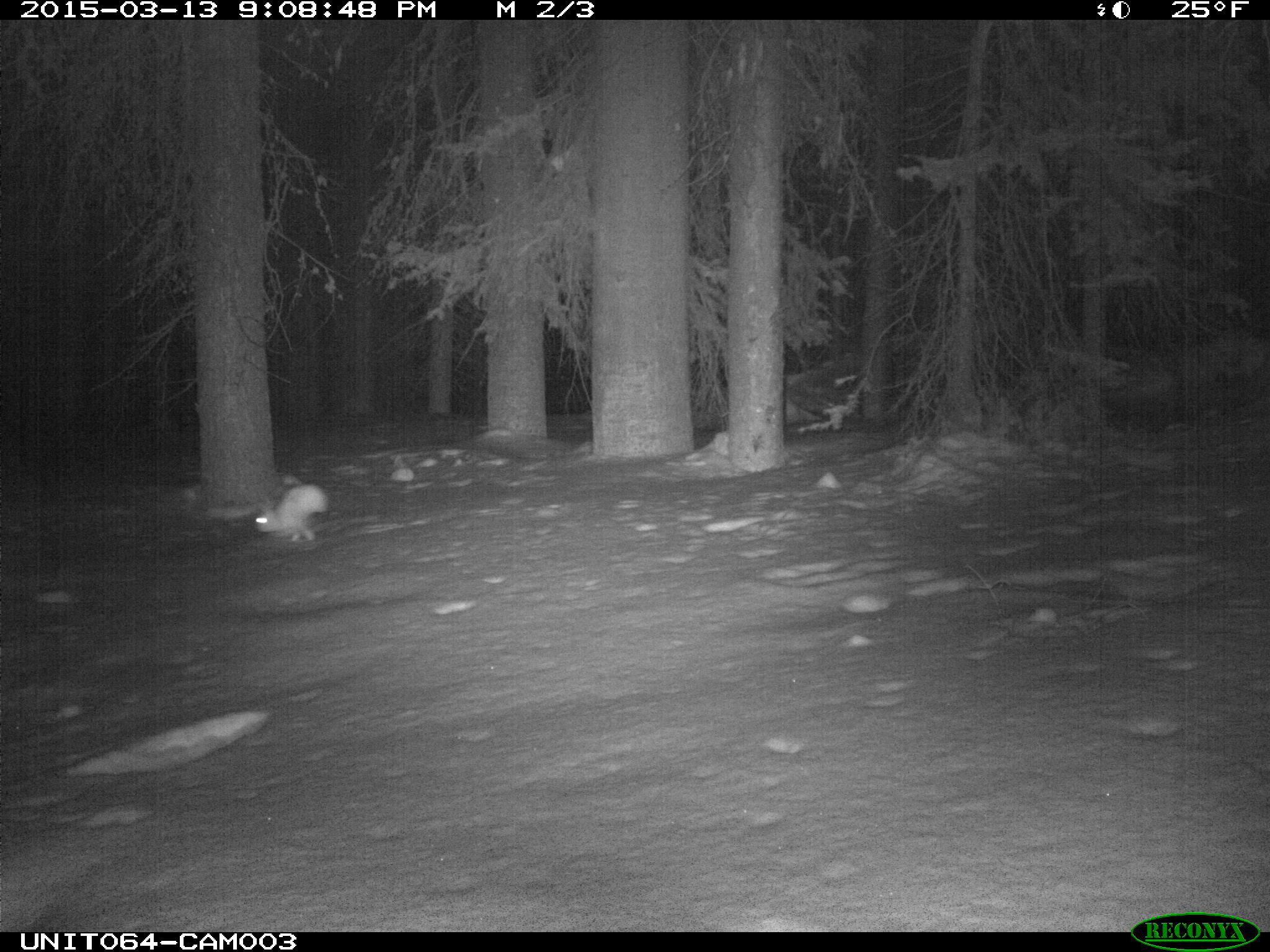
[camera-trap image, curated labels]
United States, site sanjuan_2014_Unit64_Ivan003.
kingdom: Animalia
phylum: Chordata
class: Mammalia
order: Lagomorpha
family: Leporidae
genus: Lepus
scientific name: Lepus americanus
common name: snowshoe hare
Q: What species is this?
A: Lepus americanus (snowshoe hare).